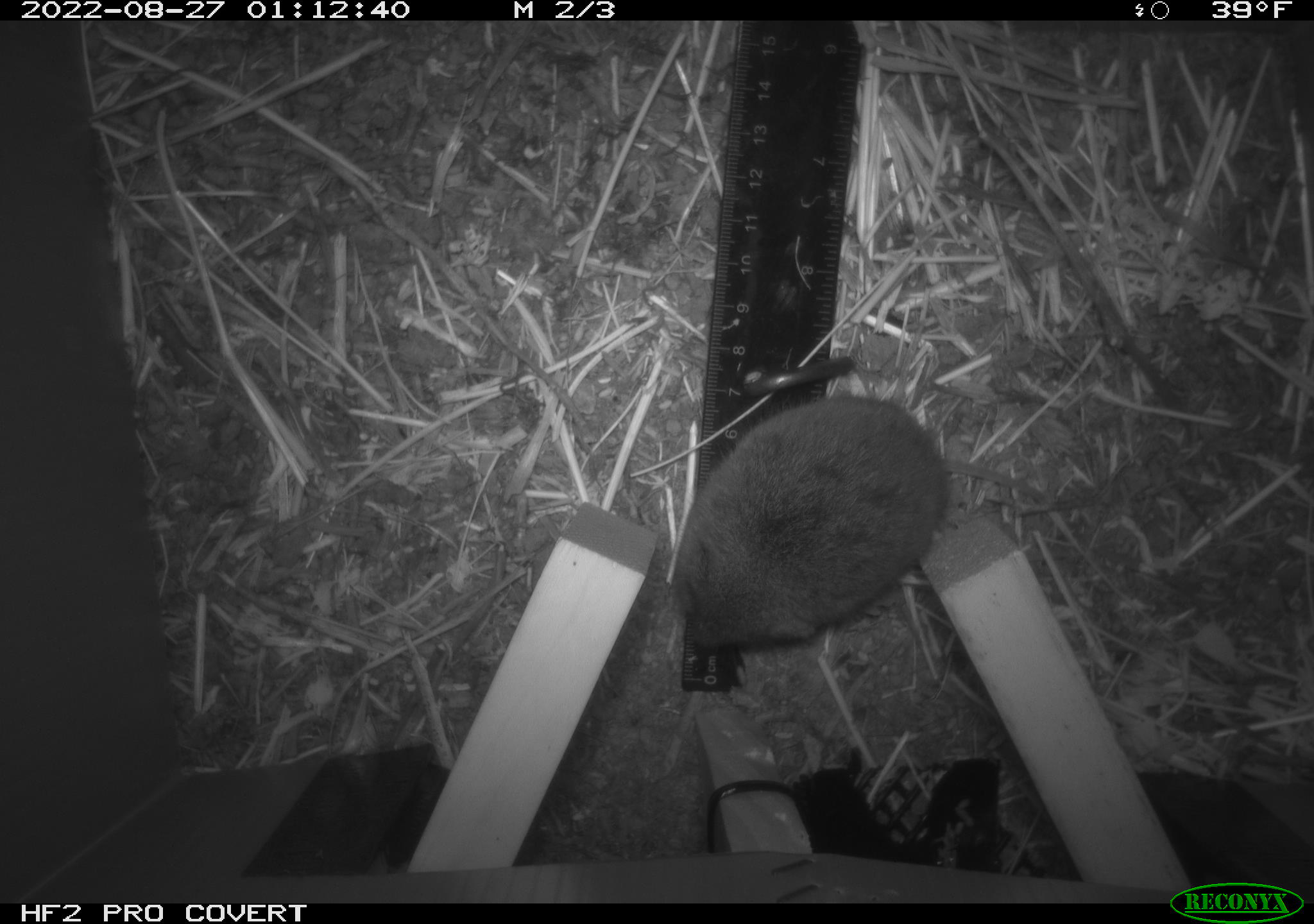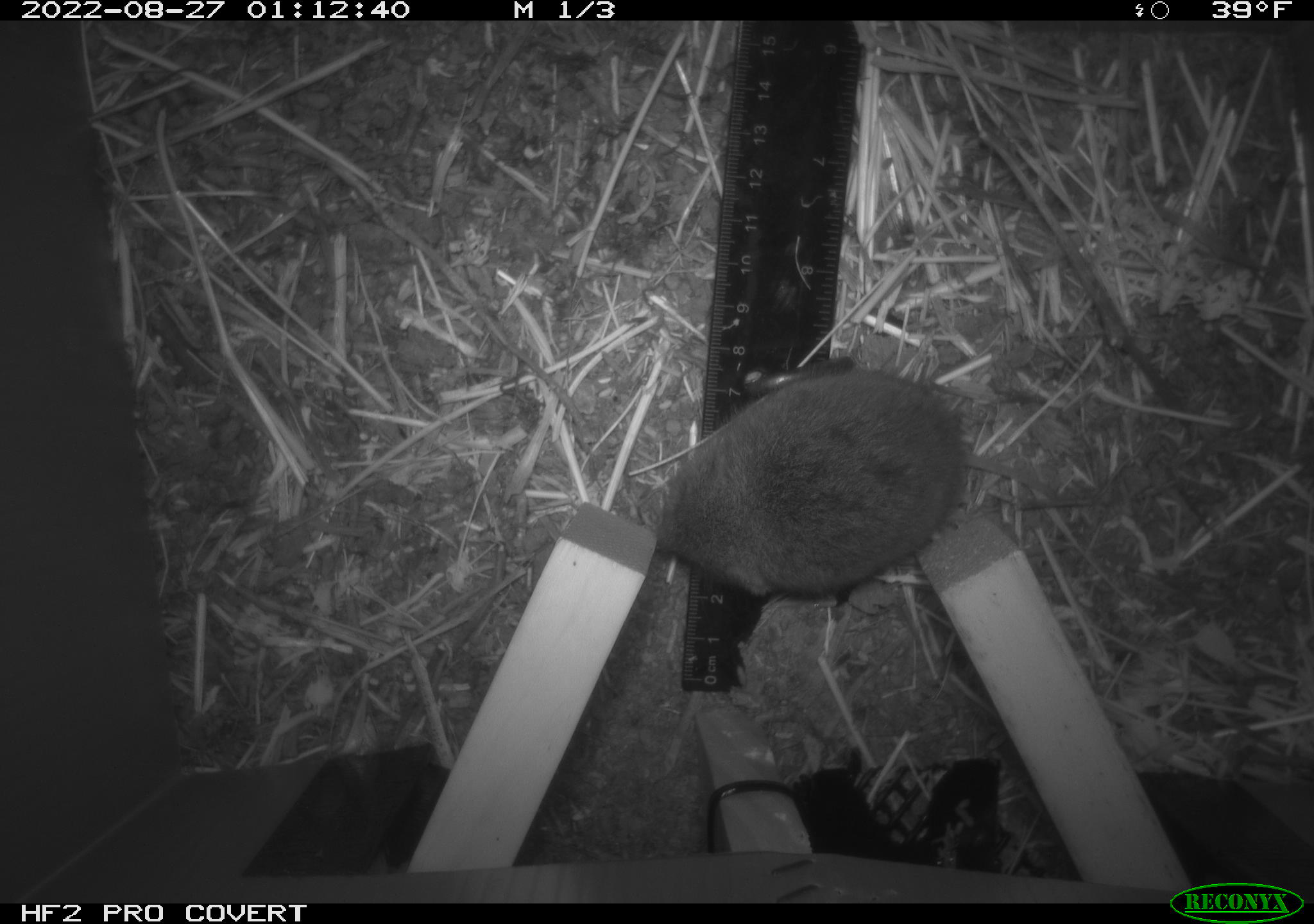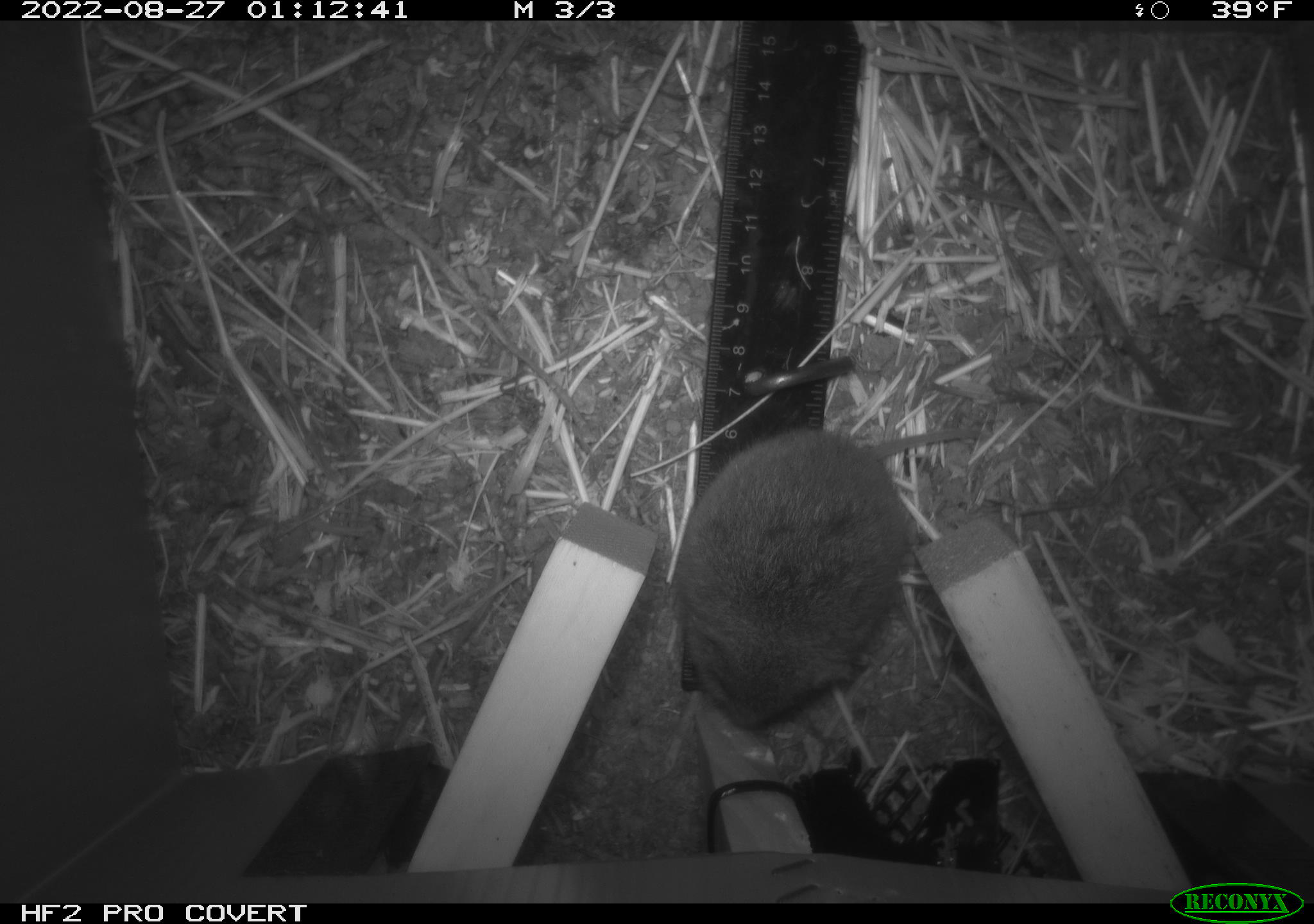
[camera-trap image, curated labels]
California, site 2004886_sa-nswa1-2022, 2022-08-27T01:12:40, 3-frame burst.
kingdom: Animalia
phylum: Chordata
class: Mammalia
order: Rodentia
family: Cricetidae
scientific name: Cricetidae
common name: hamsters, voles, lemmings, and allies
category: cricetidae family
Cricetidae family (hamsters, voles, lemmings, and allies) (Cricetidae).